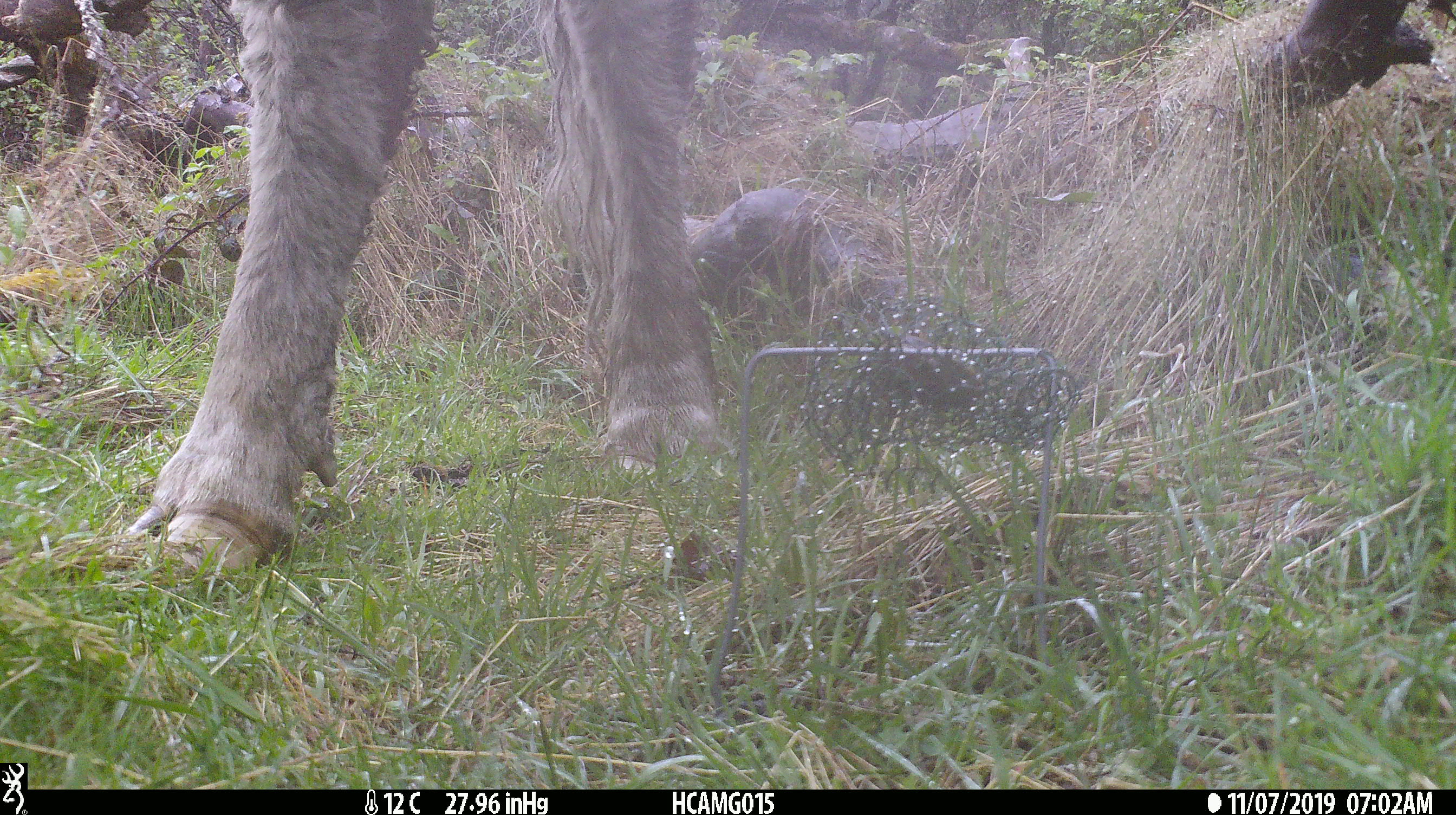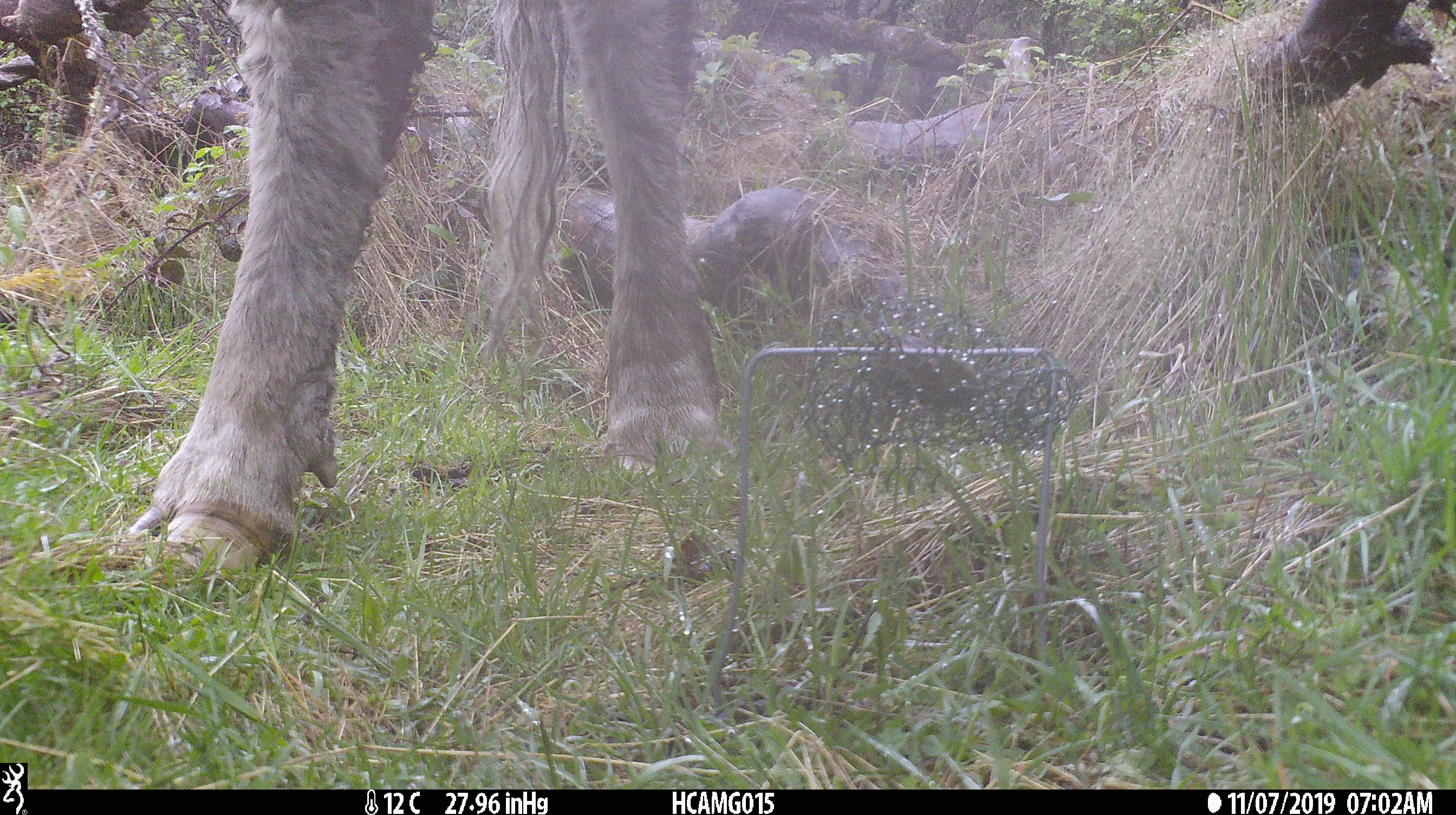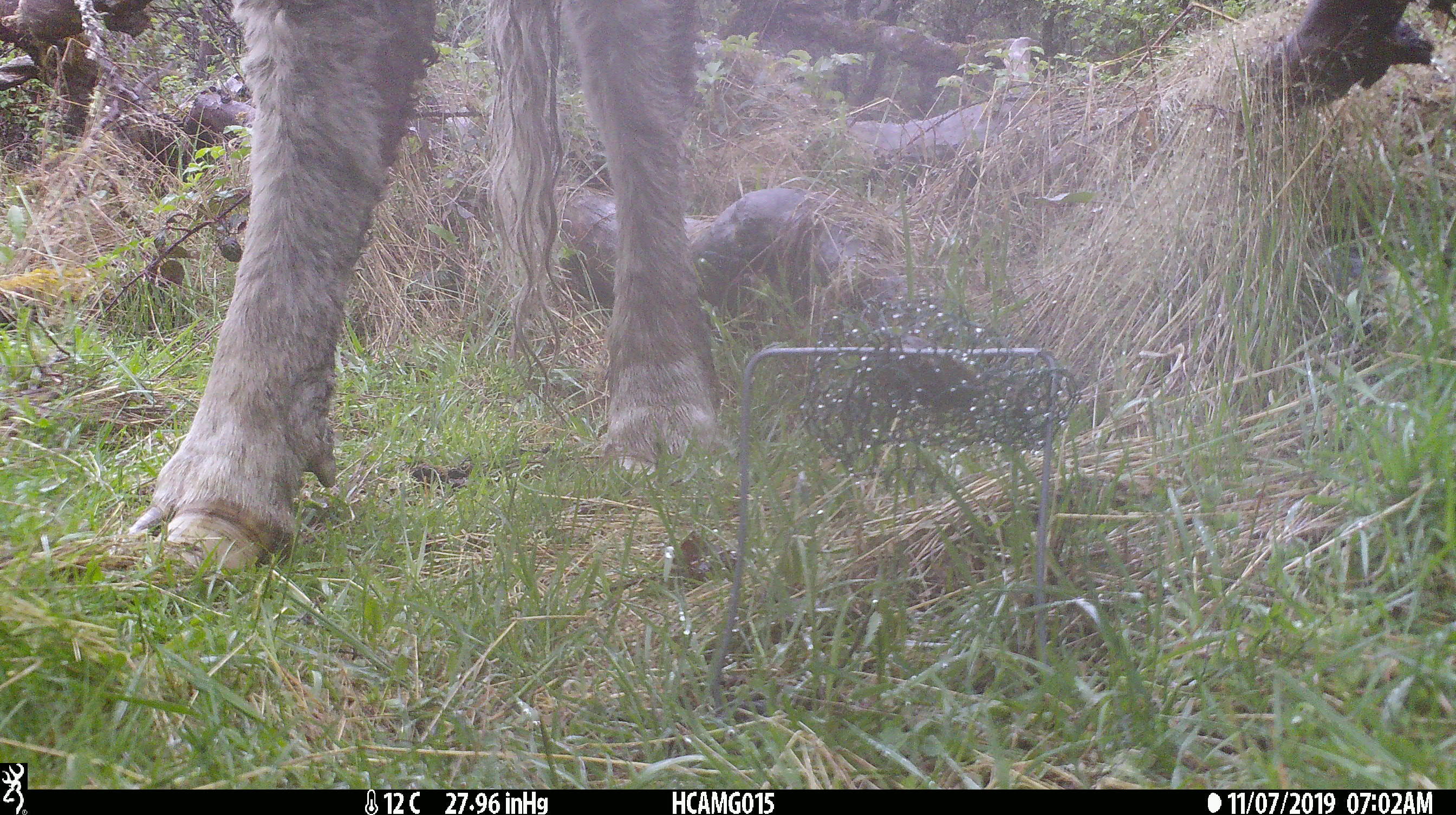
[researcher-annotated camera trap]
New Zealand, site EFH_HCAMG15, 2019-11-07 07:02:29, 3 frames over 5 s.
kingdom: Animalia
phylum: Chordata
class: Mammalia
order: Artiodactyla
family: Bovidae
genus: Bos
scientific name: Bos taurus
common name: domestic cow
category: cow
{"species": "cow (domestic cow) (Bos taurus)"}